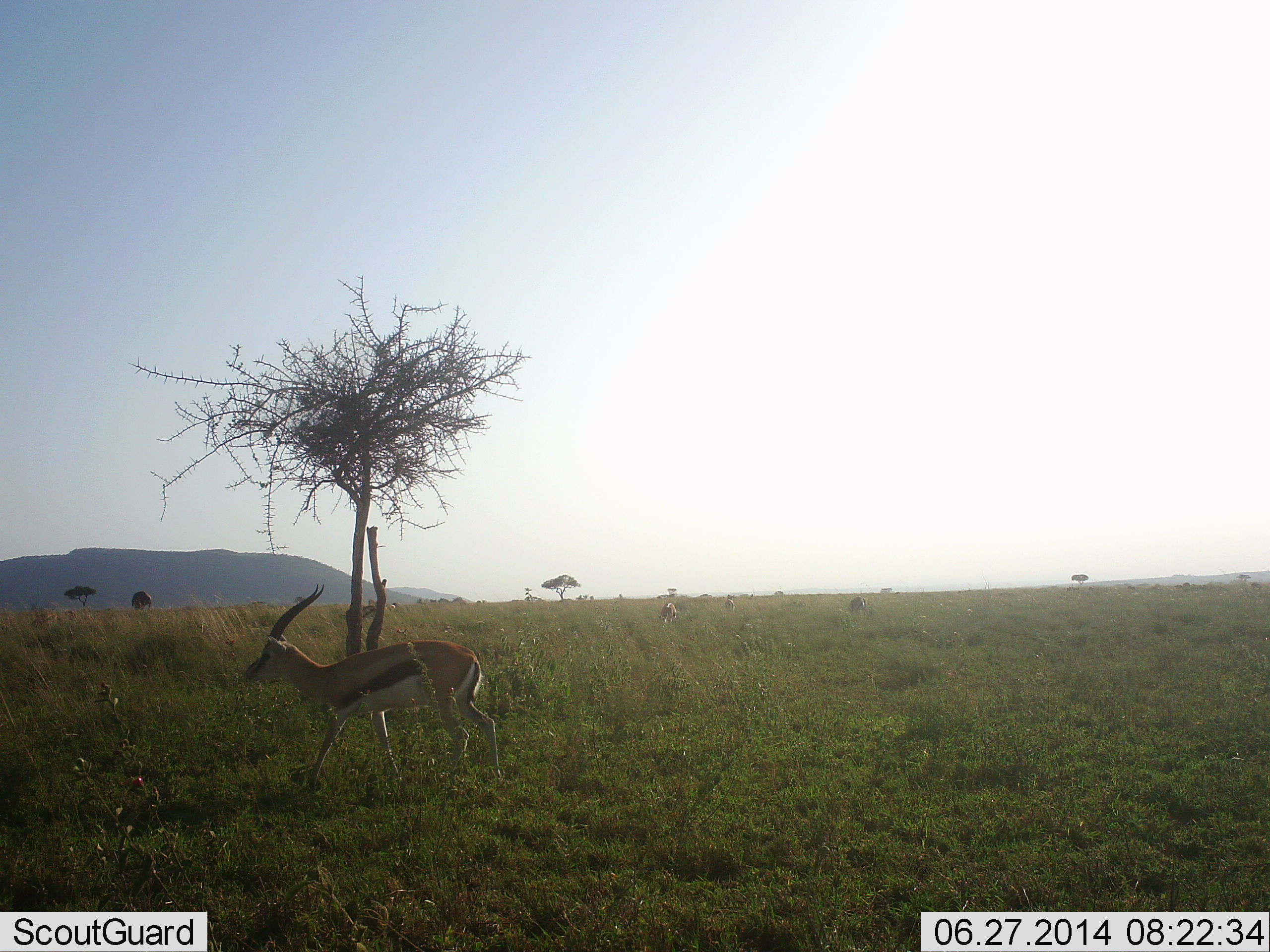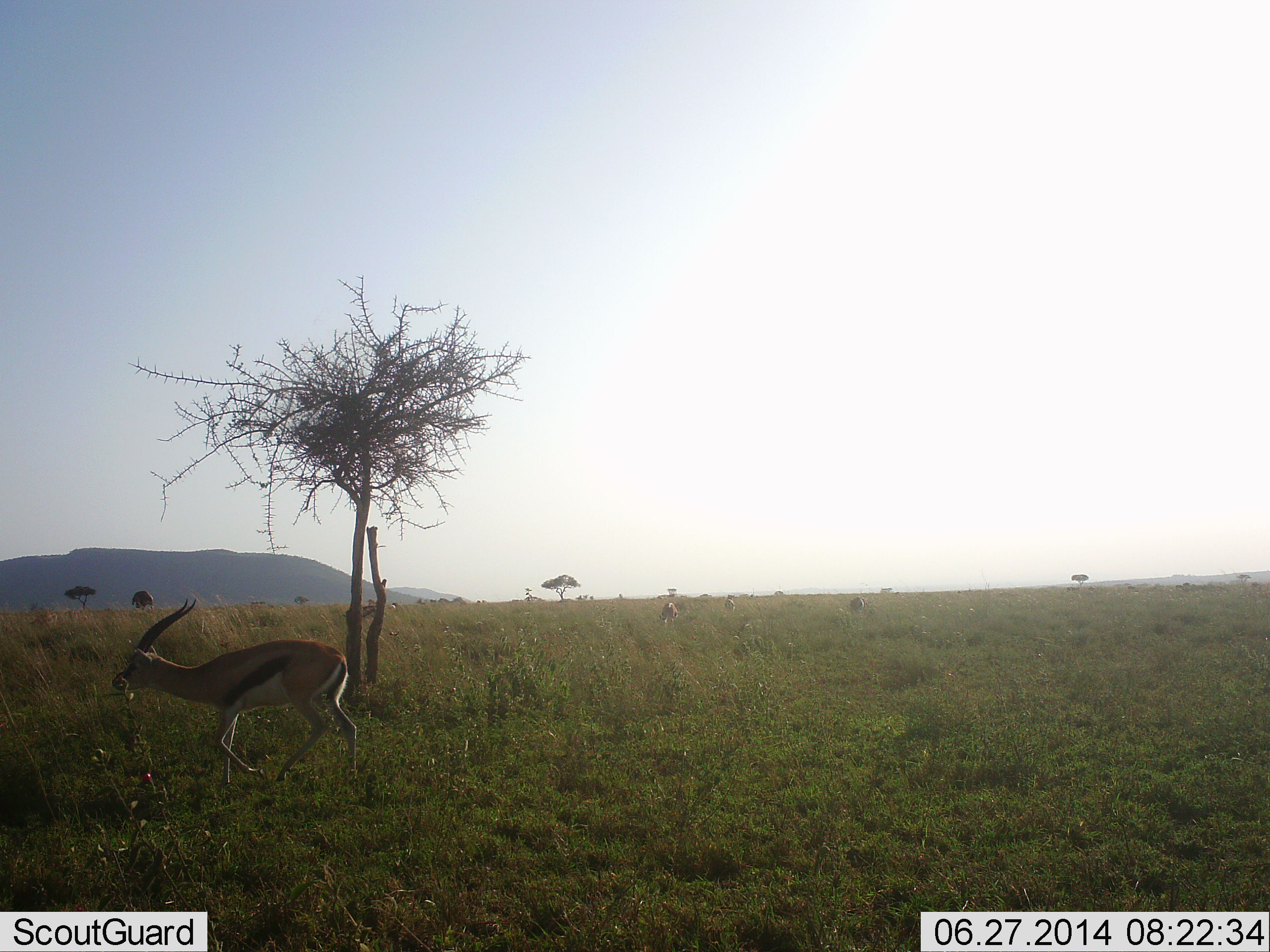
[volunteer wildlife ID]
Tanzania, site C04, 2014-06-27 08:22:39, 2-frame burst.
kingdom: Animalia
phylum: Chordata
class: Mammalia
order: Artiodactyla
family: Bovidae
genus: Eudorcas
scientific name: Eudorcas thomsonii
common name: thomson's gazelle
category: gazellethomsons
Gazellethomsons (thomson's gazelle) (Eudorcas thomsonii), count 1. Behavior (volunteer vote fractions): standing 10%, resting 0%, moving 100%, interacting 0%. Young present (vote fraction): 0%. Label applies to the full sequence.